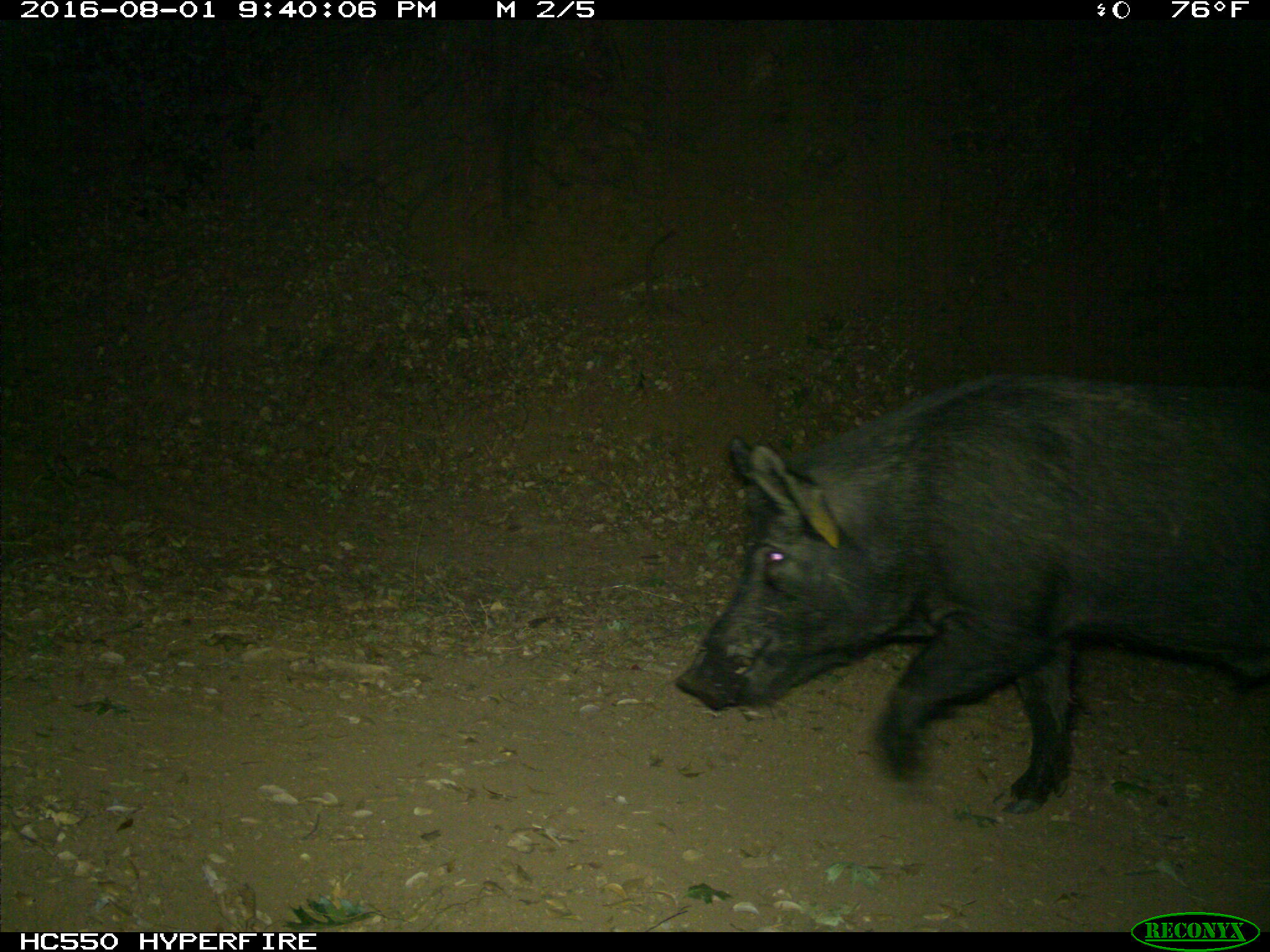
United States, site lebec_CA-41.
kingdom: Animalia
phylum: Chordata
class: Mammalia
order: Artiodactyla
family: Suidae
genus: Sus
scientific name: Sus scrofa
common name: wild boar